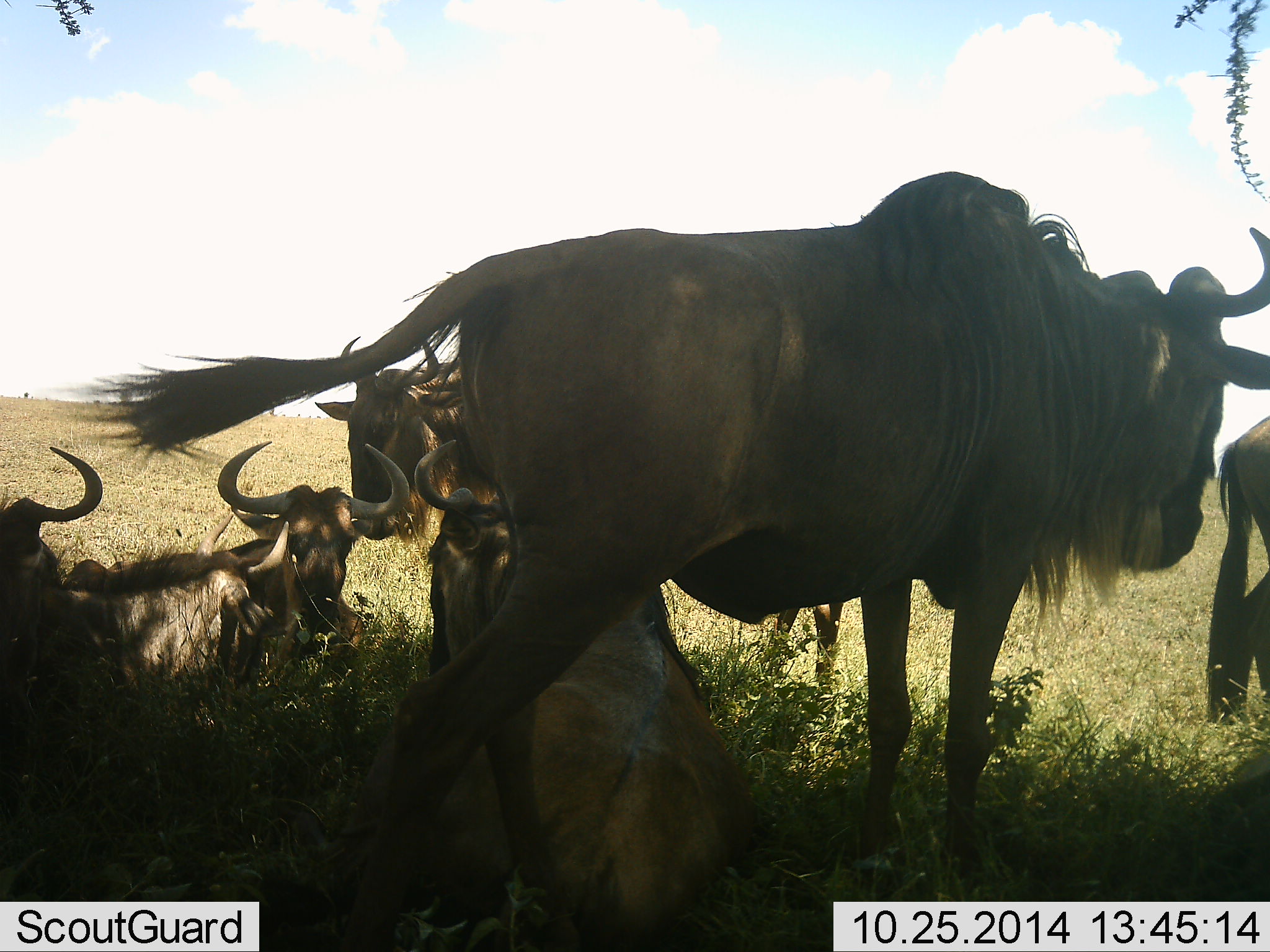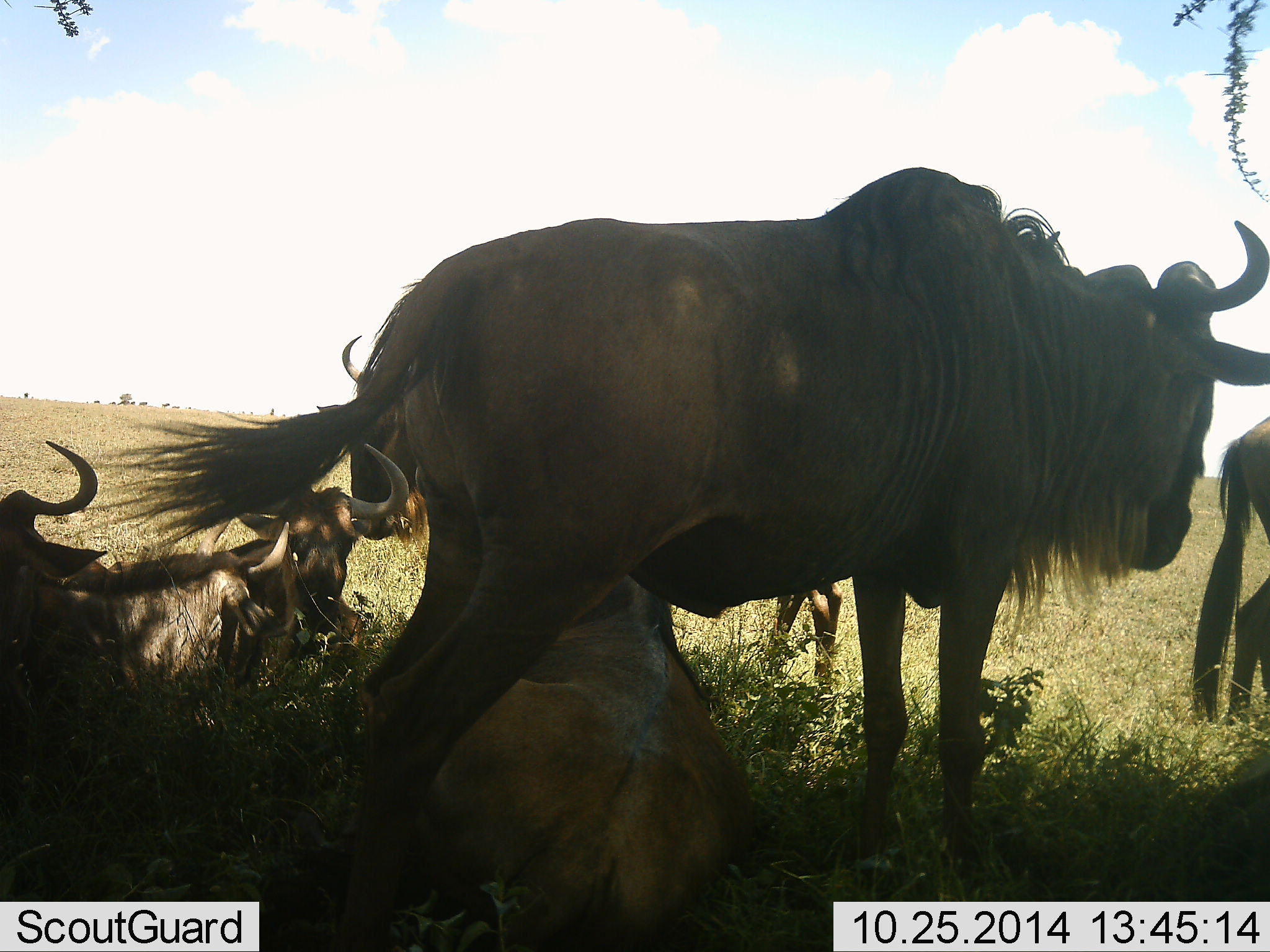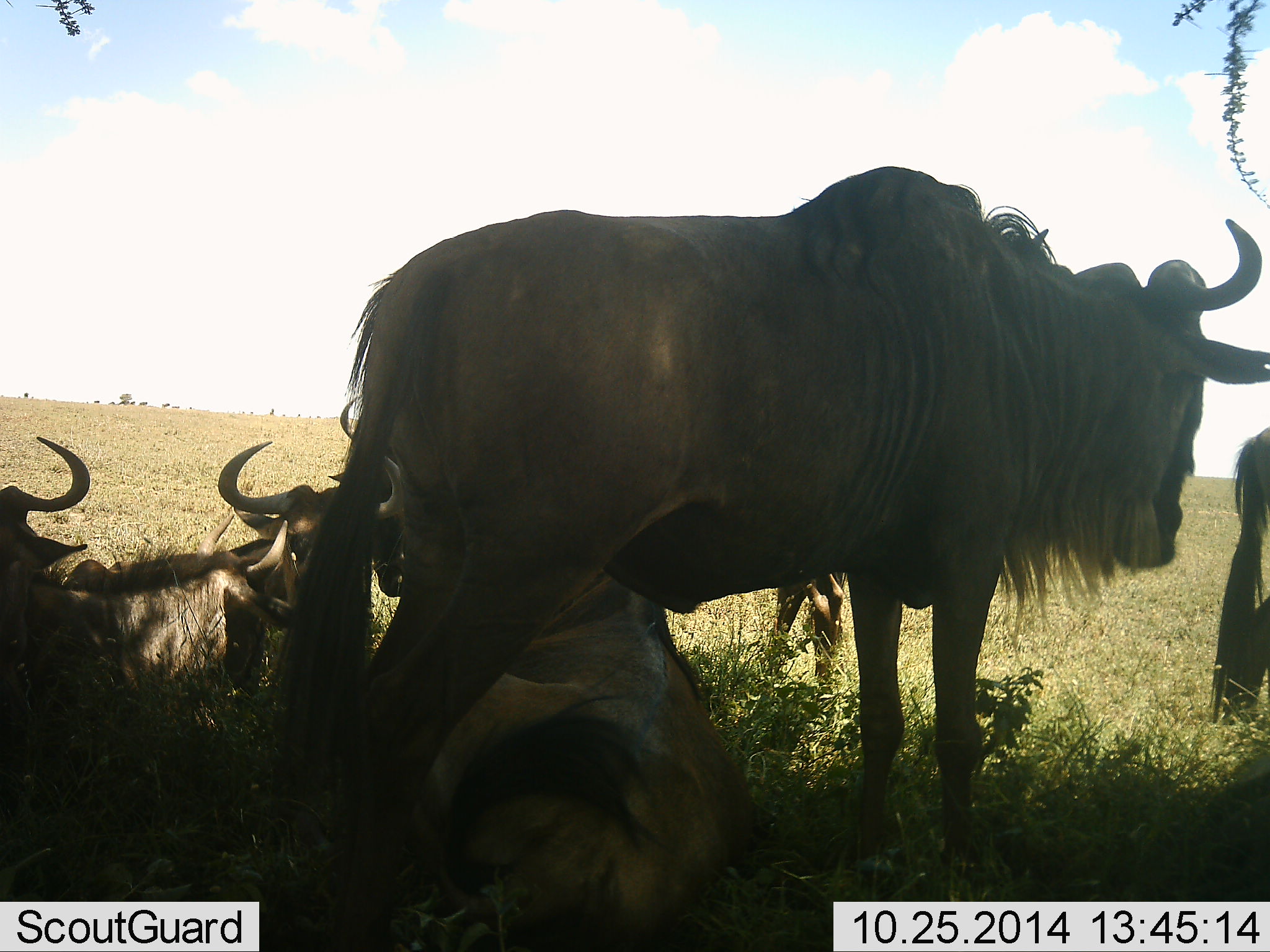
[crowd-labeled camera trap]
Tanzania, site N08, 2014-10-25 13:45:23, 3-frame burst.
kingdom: Animalia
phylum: Chordata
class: Mammalia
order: Artiodactyla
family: Bovidae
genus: Connochaetes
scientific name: Connochaetes taurinus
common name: blue wildebeest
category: wildebeest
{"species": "wildebeest (blue wildebeest) (Connochaetes taurinus)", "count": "6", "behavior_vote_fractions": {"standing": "90%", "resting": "100%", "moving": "0%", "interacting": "10%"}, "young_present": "0%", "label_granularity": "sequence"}